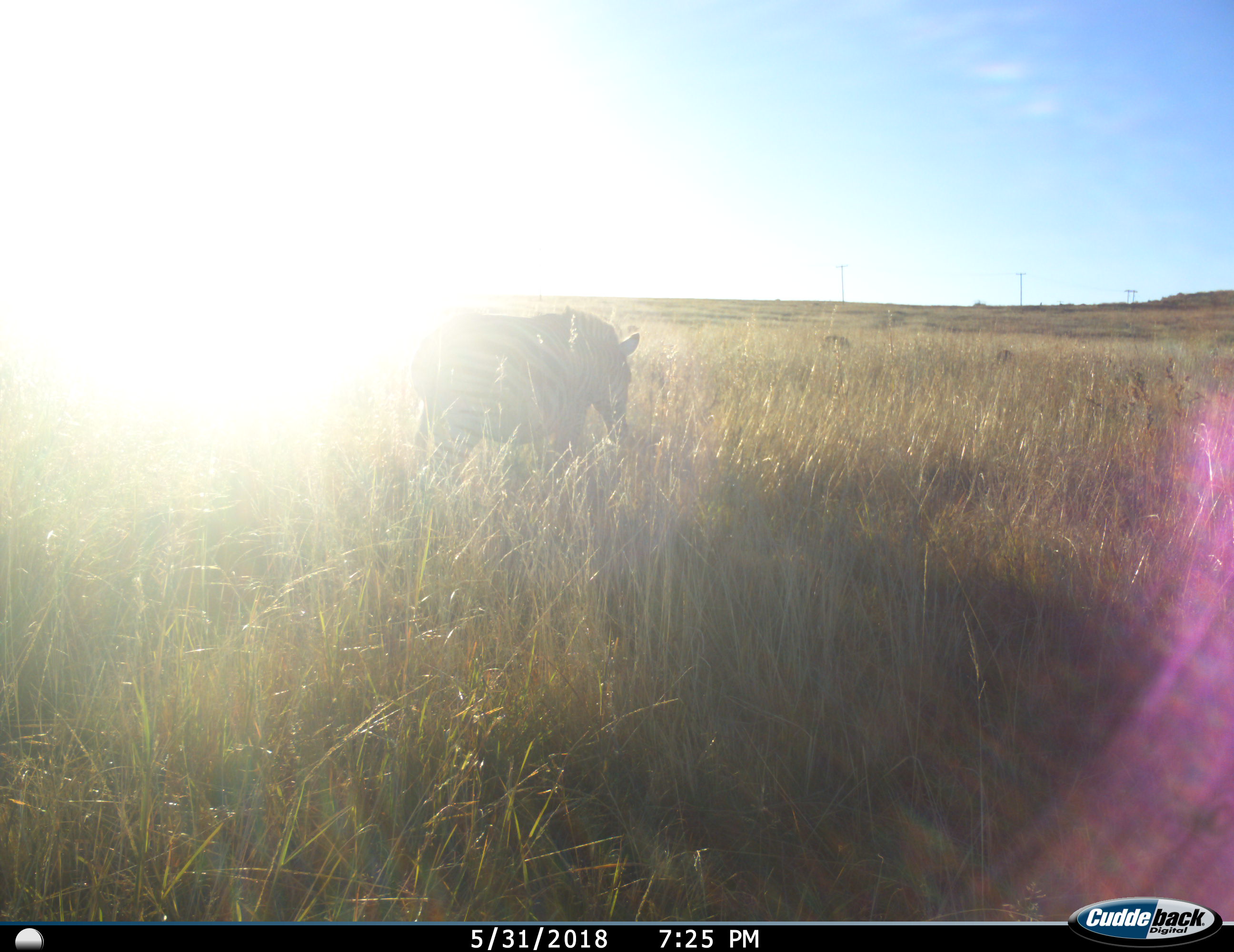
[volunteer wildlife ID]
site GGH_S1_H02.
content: unidentified animal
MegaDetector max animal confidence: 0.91